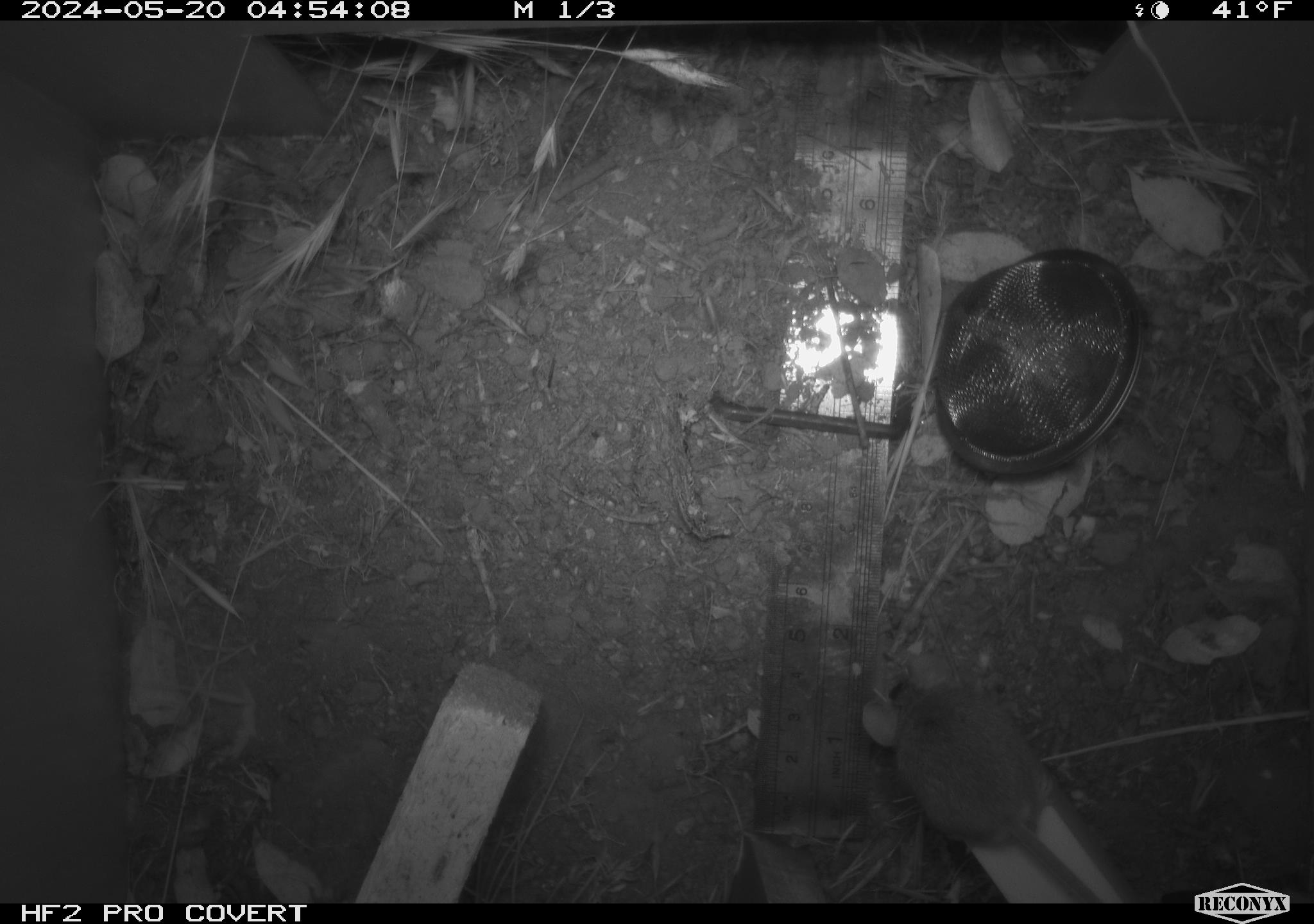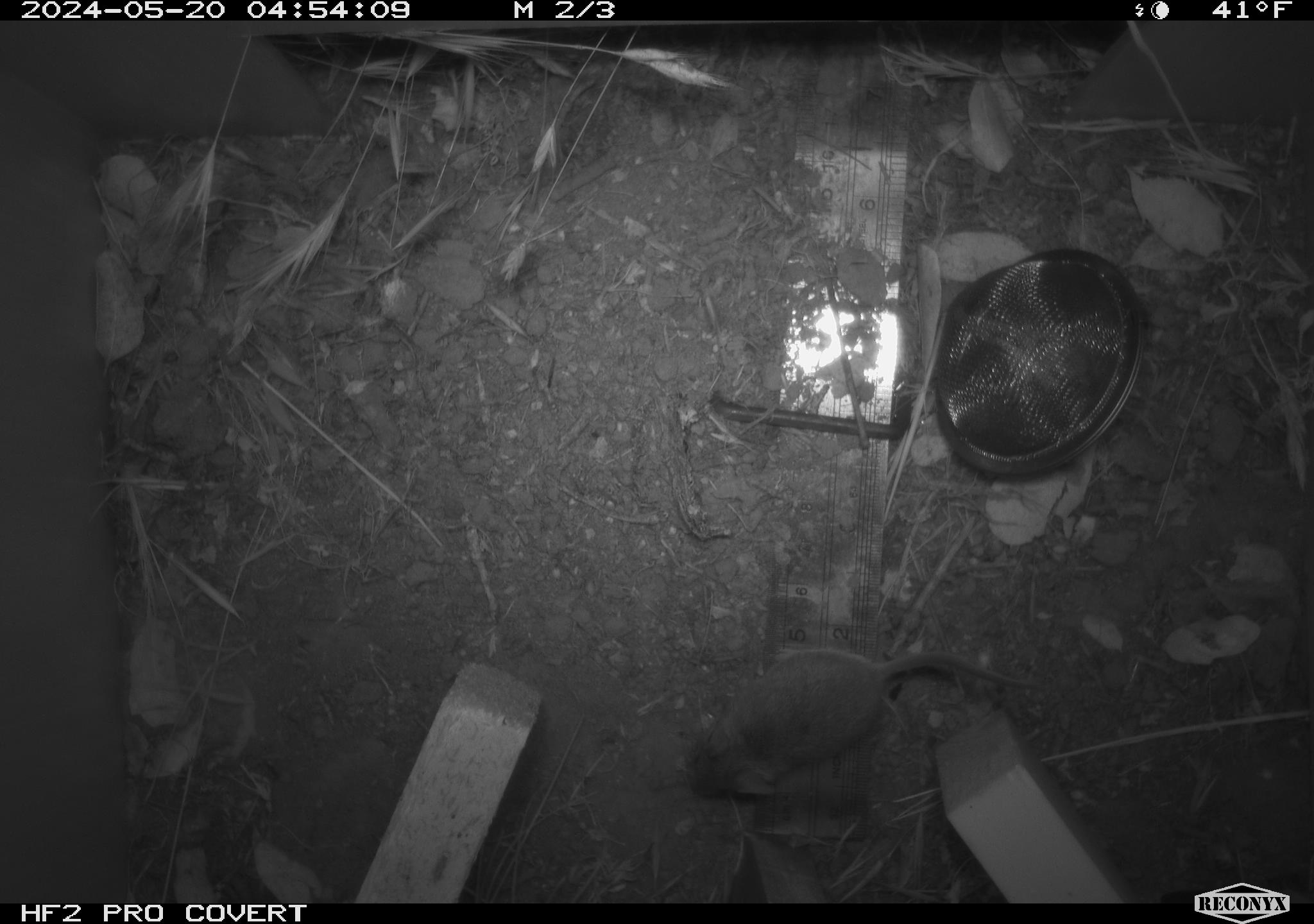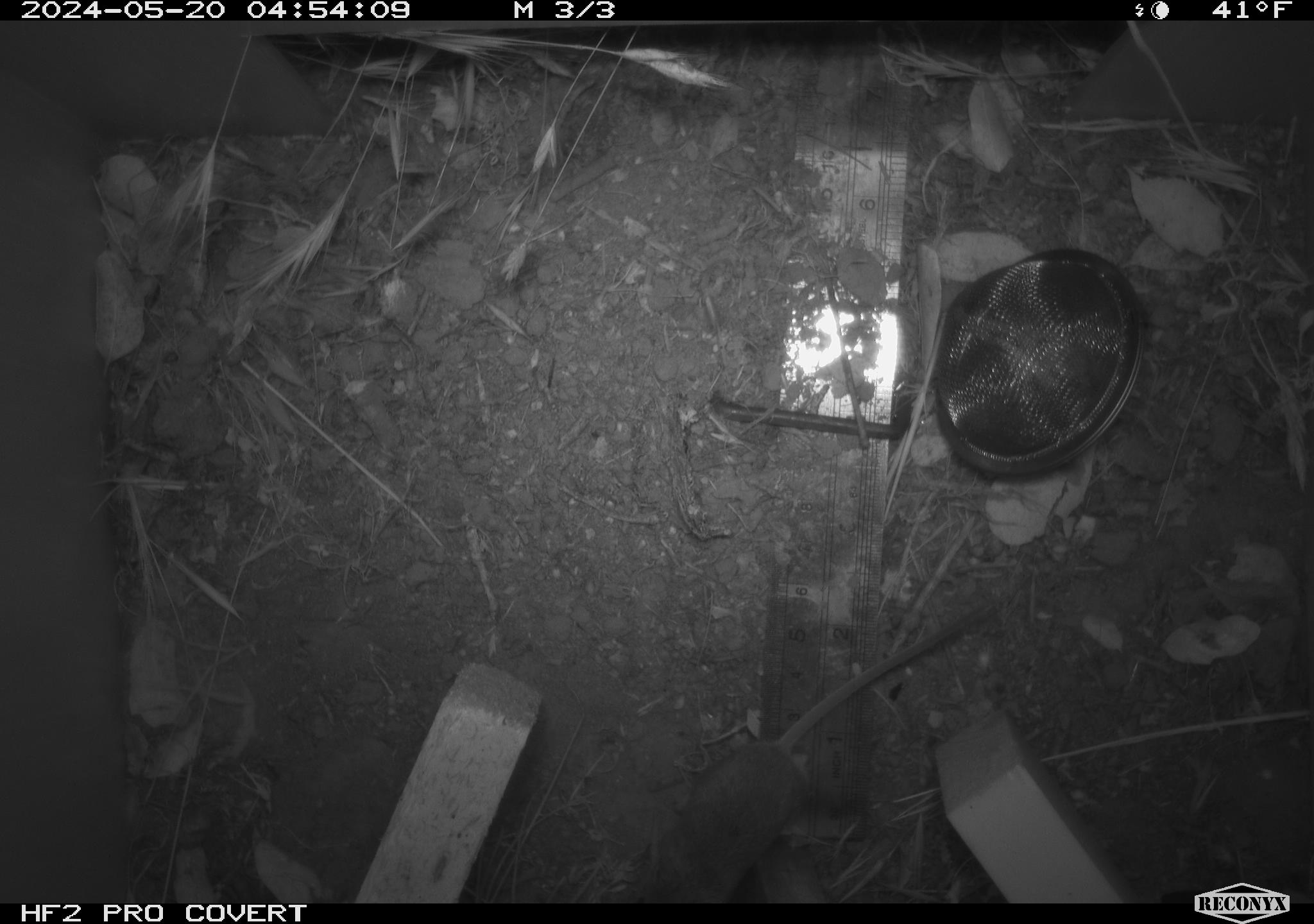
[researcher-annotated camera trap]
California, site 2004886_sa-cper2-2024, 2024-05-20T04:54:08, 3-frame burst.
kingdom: Animalia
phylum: Chordata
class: Mammalia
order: Rodentia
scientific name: Rodentia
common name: rodent